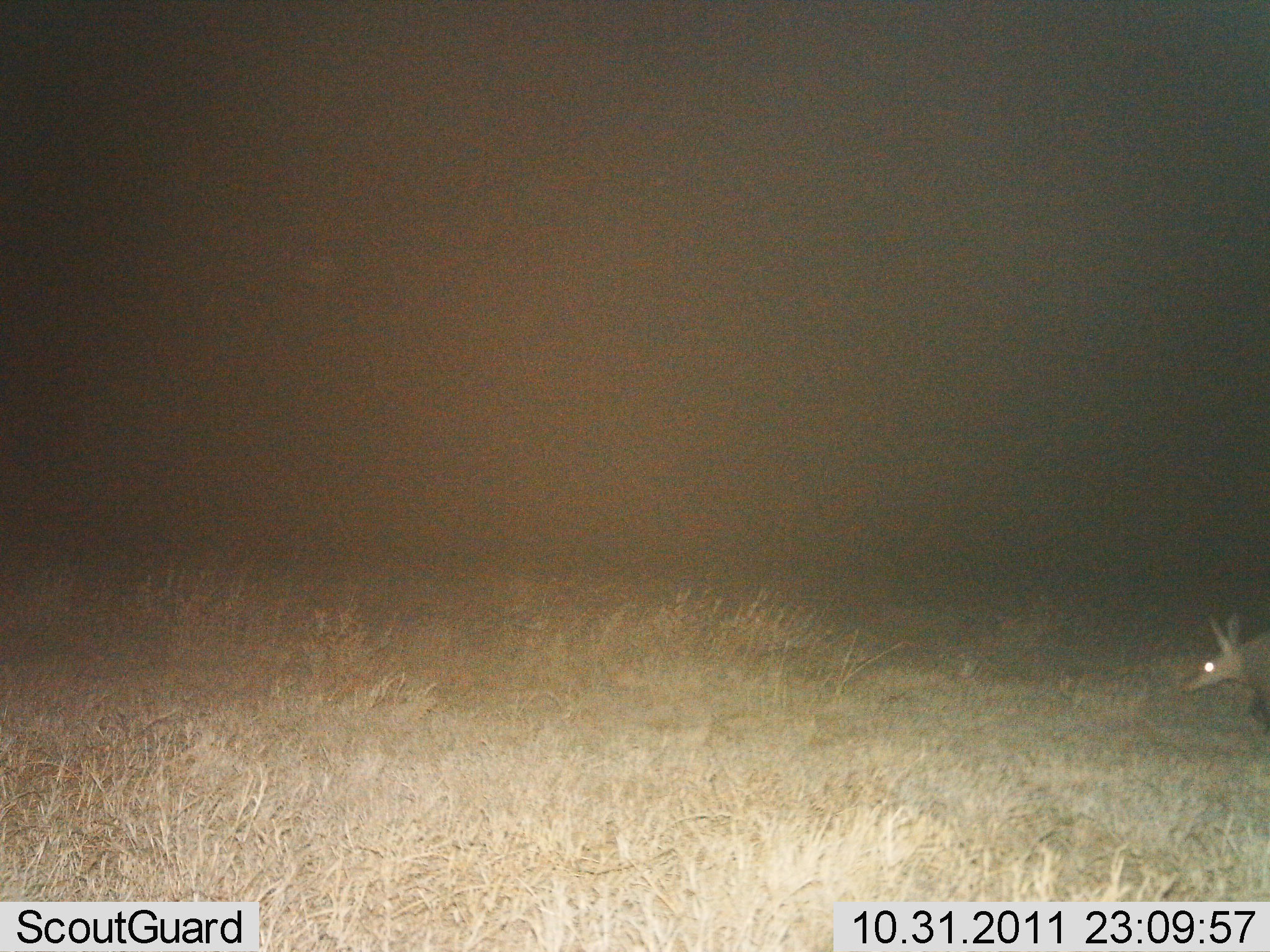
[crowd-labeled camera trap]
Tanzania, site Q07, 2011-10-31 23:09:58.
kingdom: Animalia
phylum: Chordata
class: Mammalia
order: Tubulidentata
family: Orycteropodidae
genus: Orycteropus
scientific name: Orycteropus afer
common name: aardvark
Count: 1.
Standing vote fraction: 33%.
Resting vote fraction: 0%.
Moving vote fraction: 67%.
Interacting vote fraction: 0%.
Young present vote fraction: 0%.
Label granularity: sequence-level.